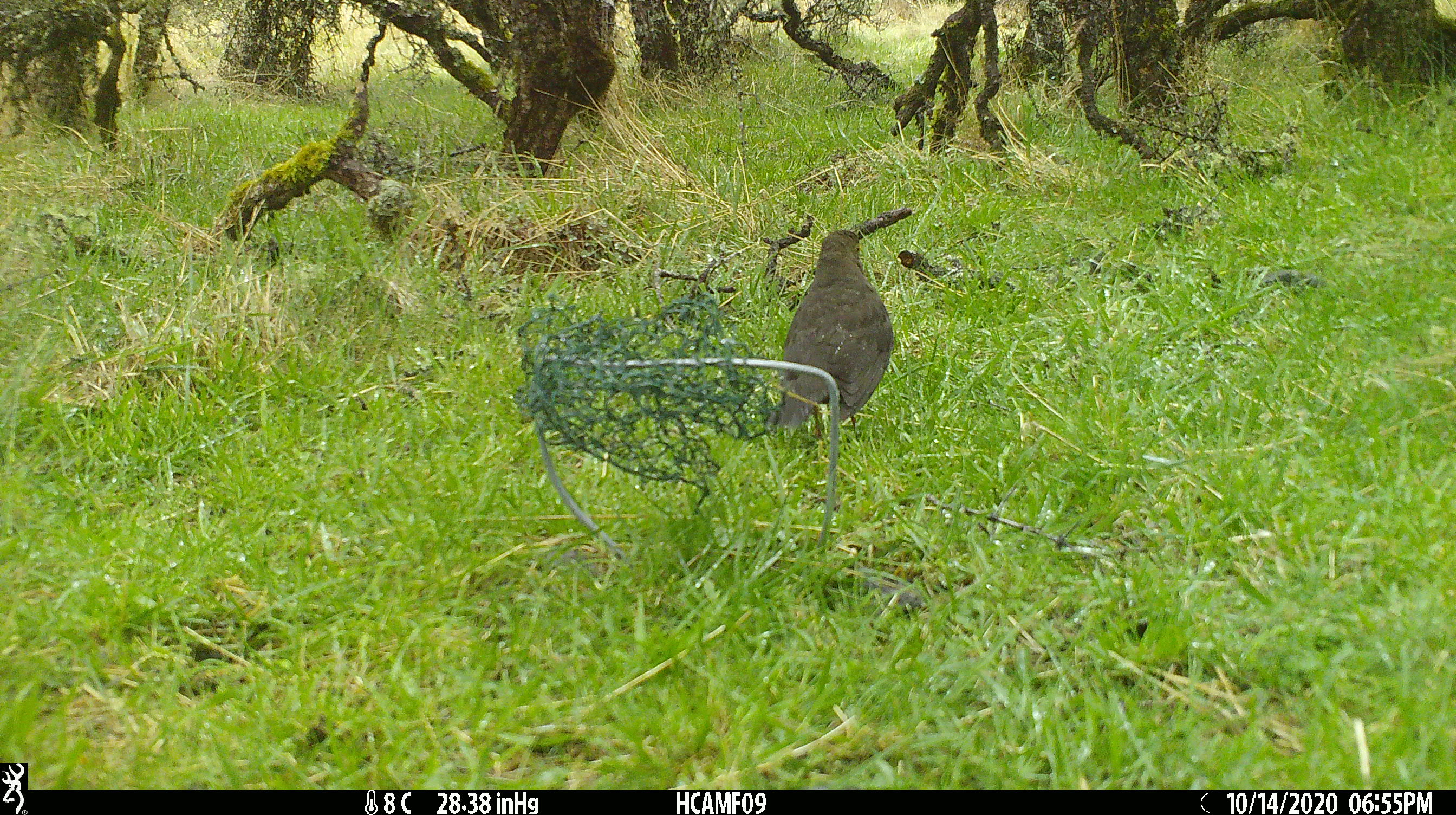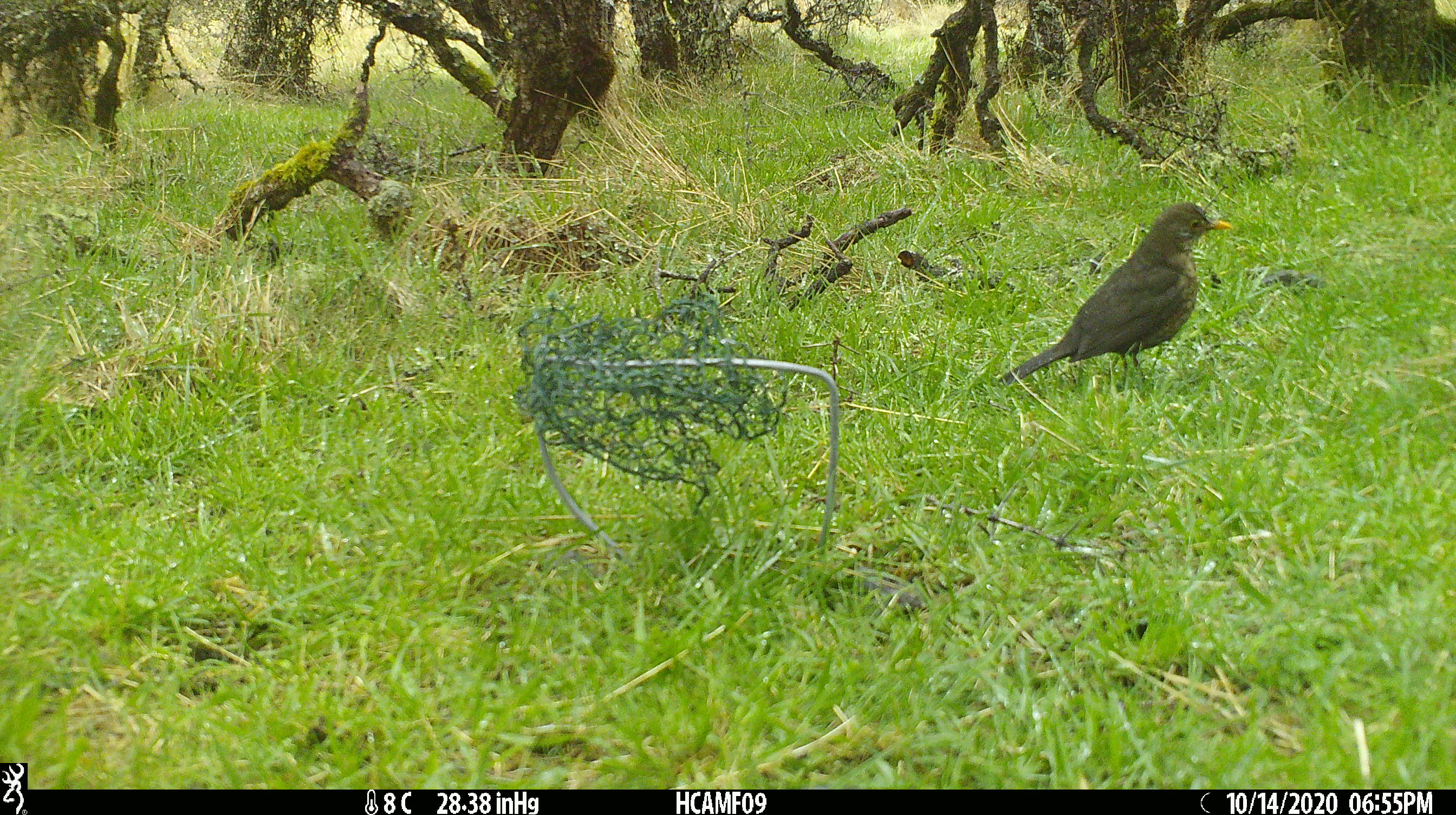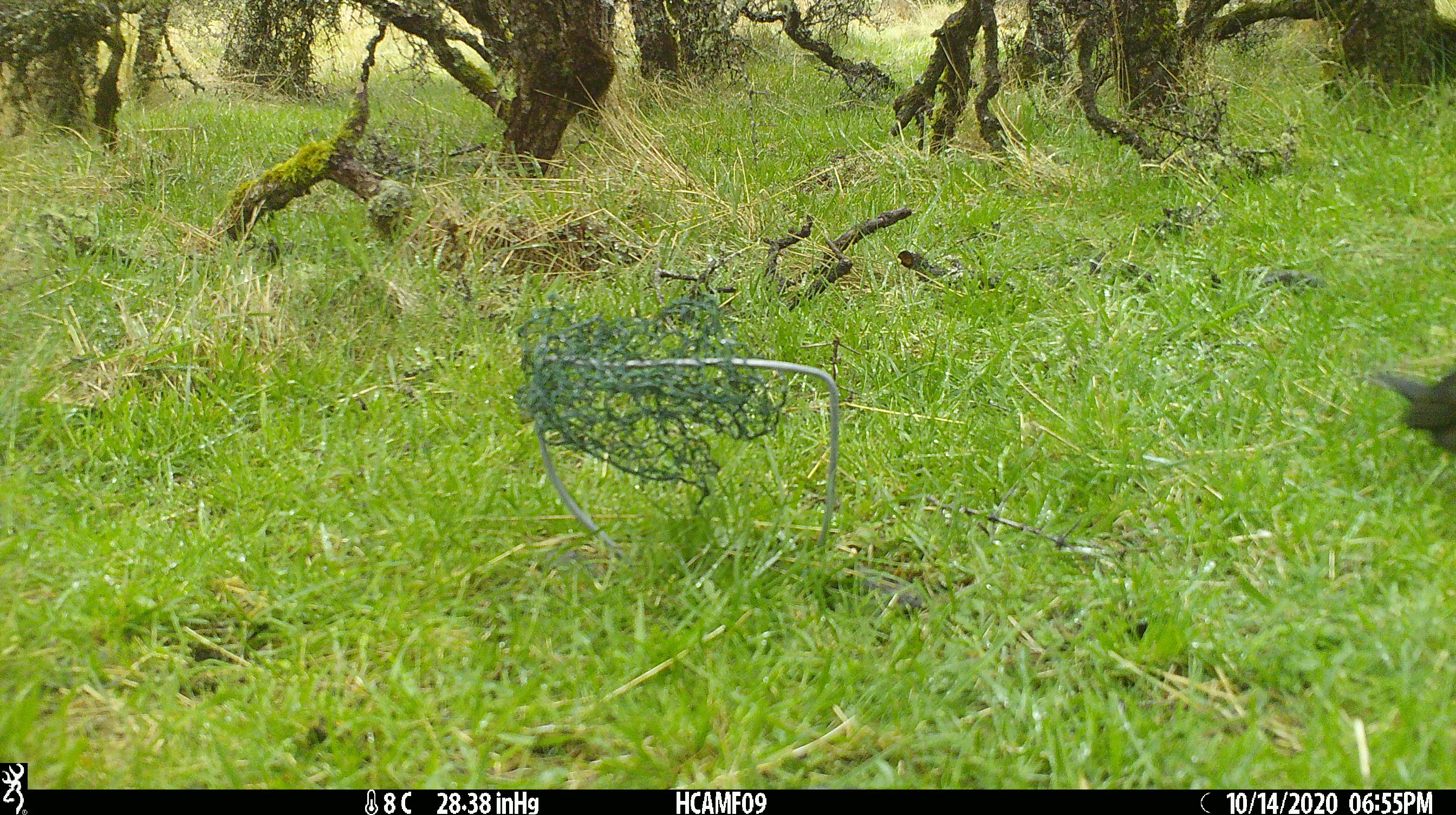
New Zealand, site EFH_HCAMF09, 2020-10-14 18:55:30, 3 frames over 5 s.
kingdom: Animalia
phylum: Chordata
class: Aves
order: Passeriformes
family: Turdidae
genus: Turdus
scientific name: Turdus merula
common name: eurasian blackbird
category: blackbird